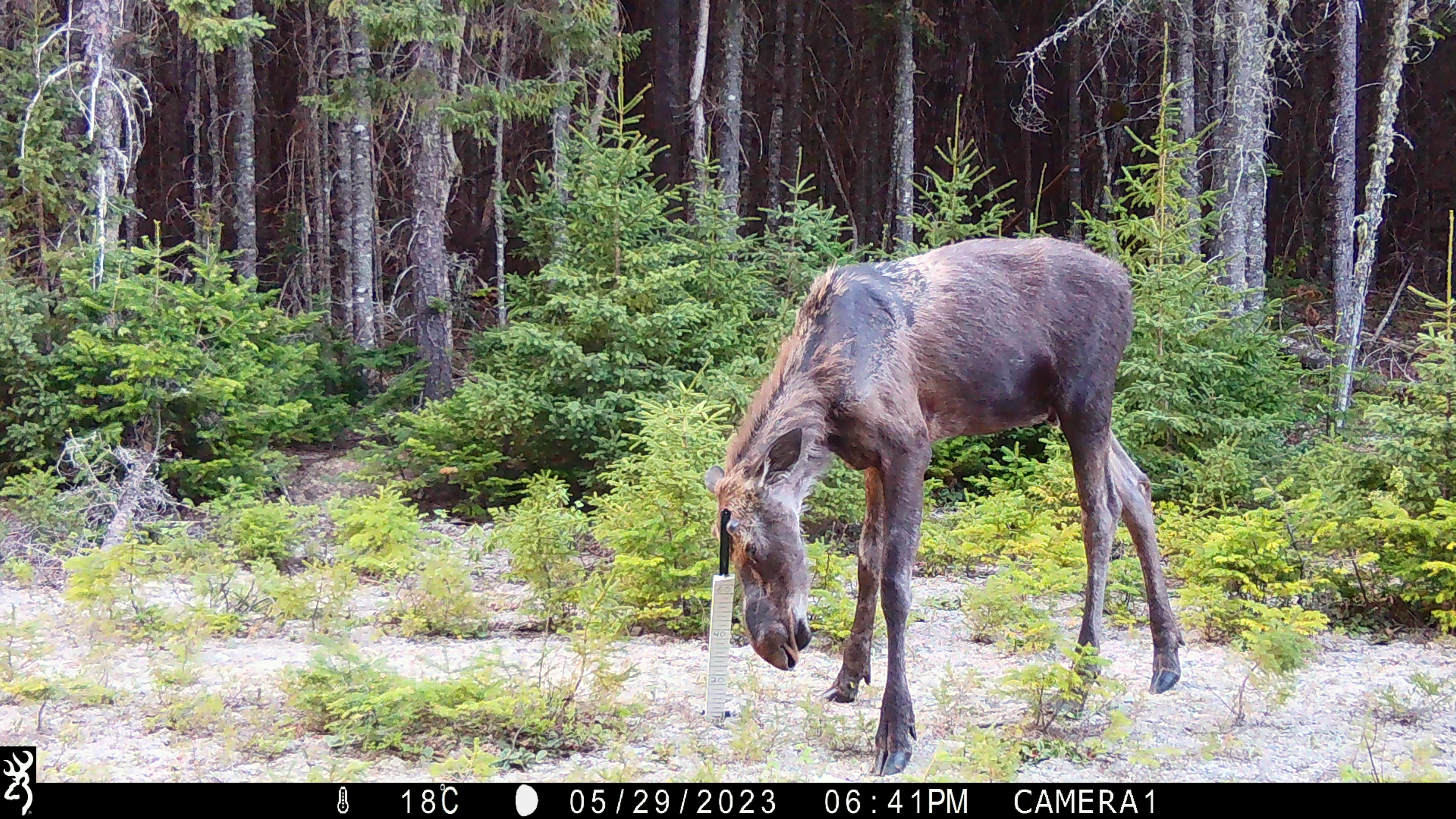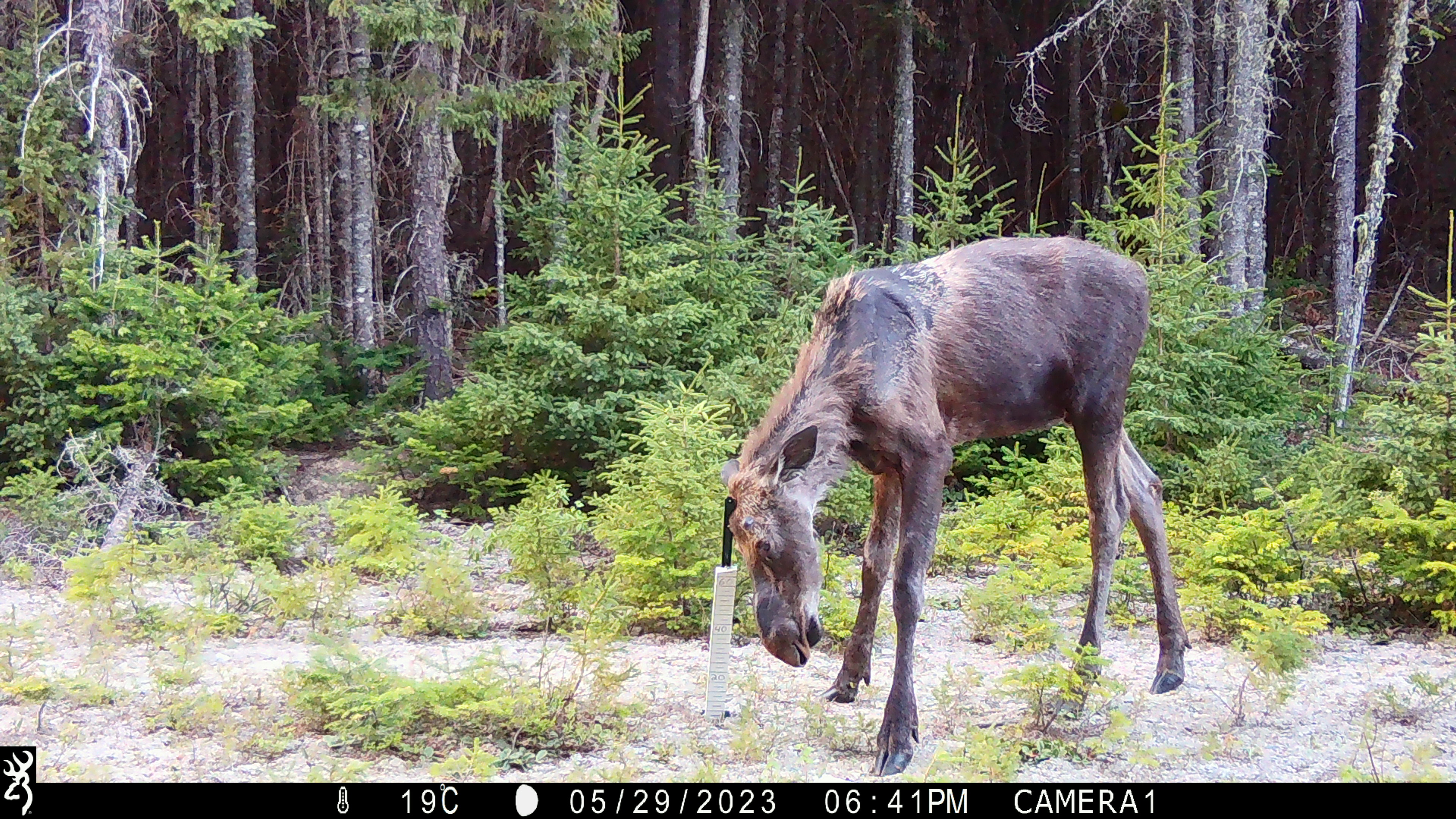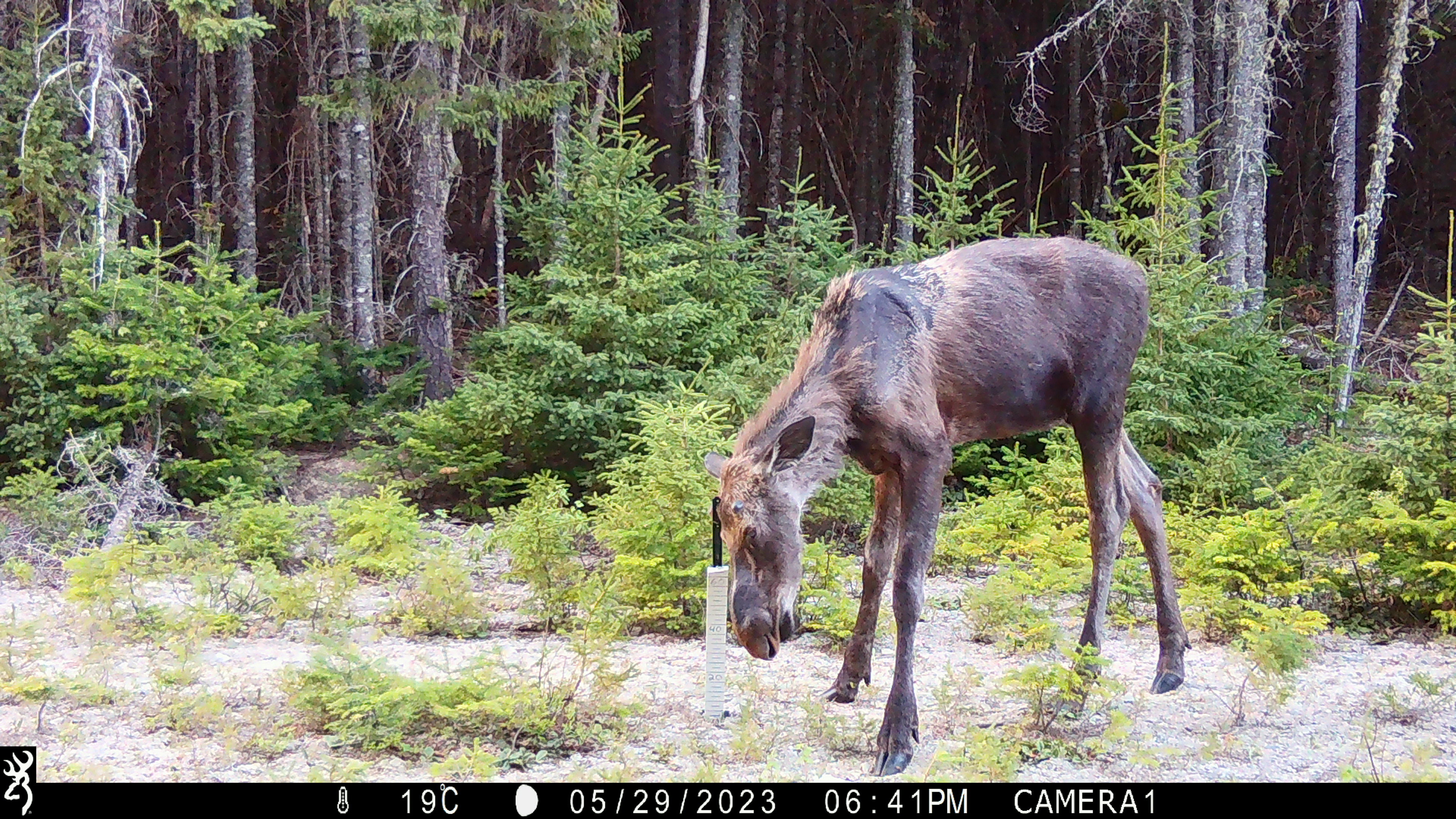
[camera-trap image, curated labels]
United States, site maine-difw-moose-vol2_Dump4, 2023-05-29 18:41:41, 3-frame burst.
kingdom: Animalia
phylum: Chordata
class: Mammalia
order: Artiodactyla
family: Cervidae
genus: Alces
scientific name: Alces alces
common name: moose